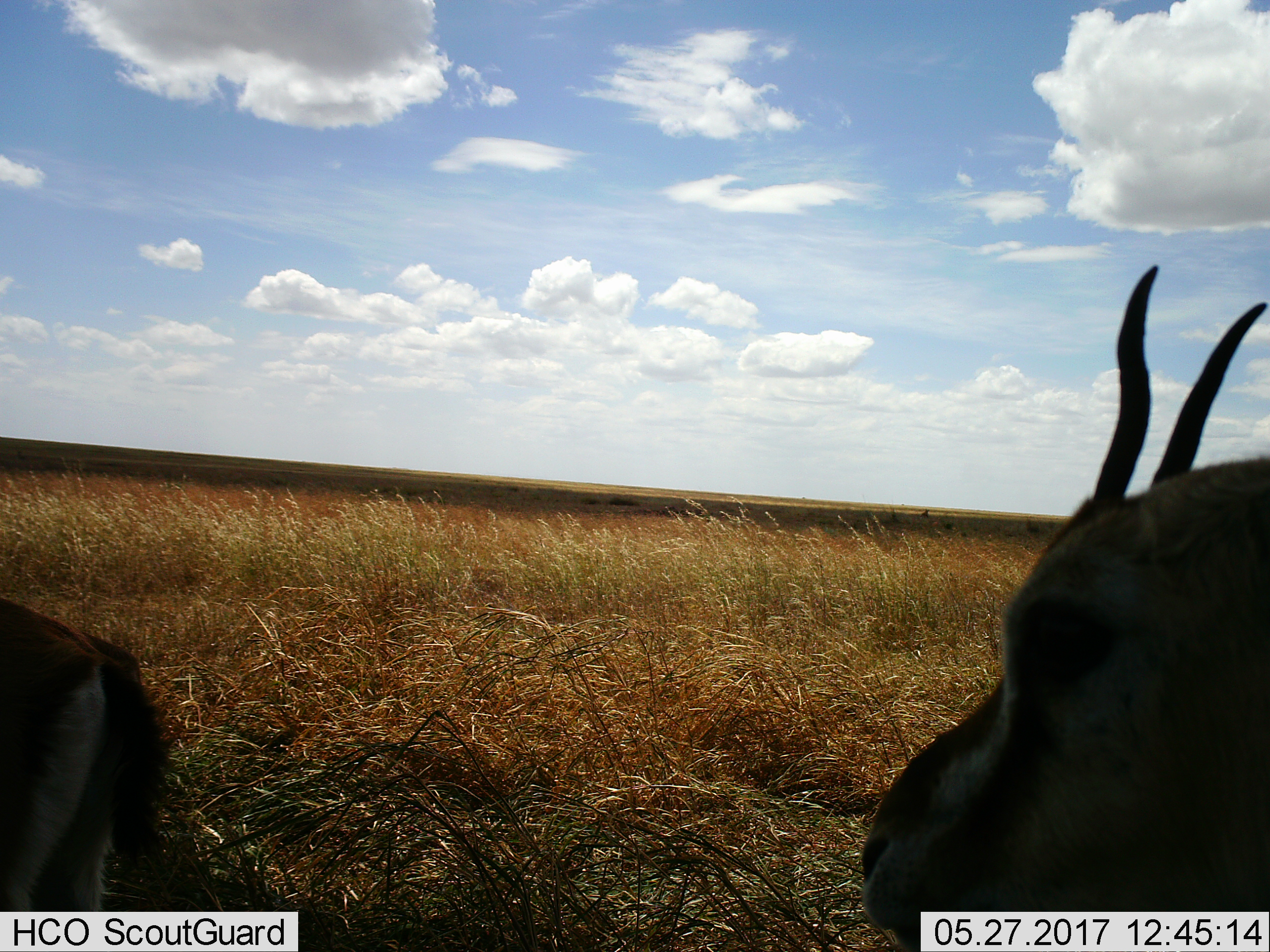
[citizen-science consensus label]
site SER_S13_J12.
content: unidentified animal